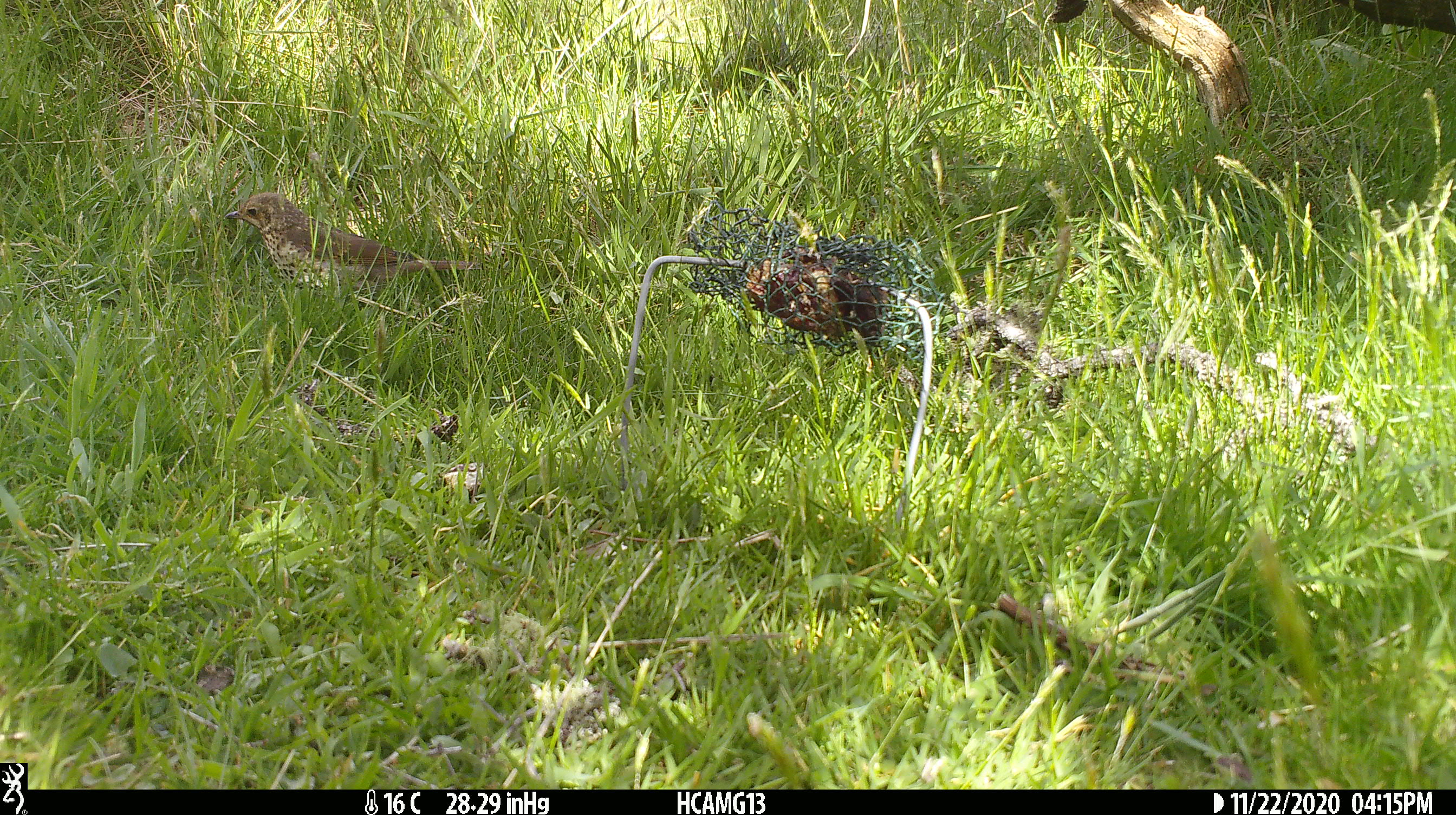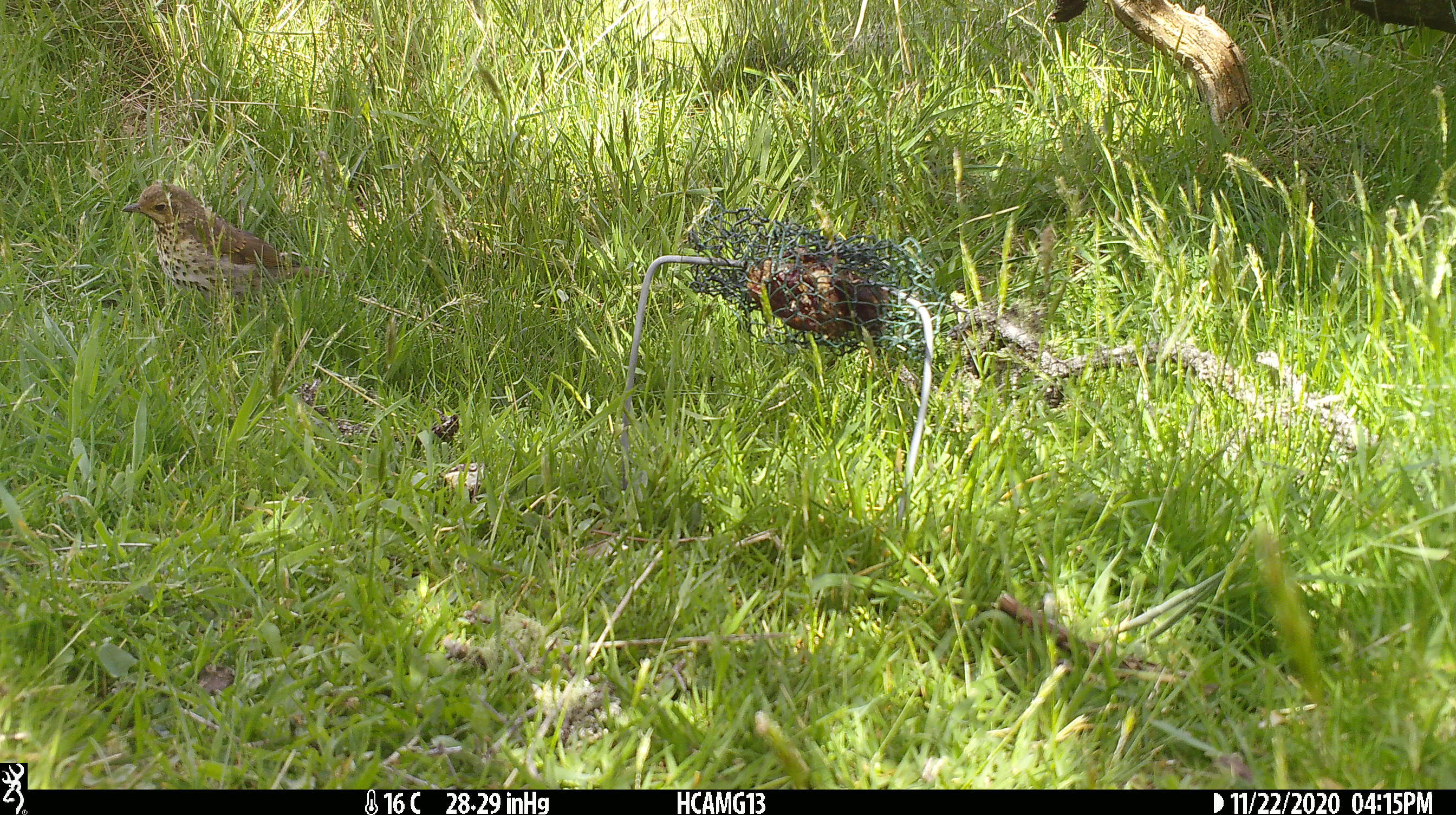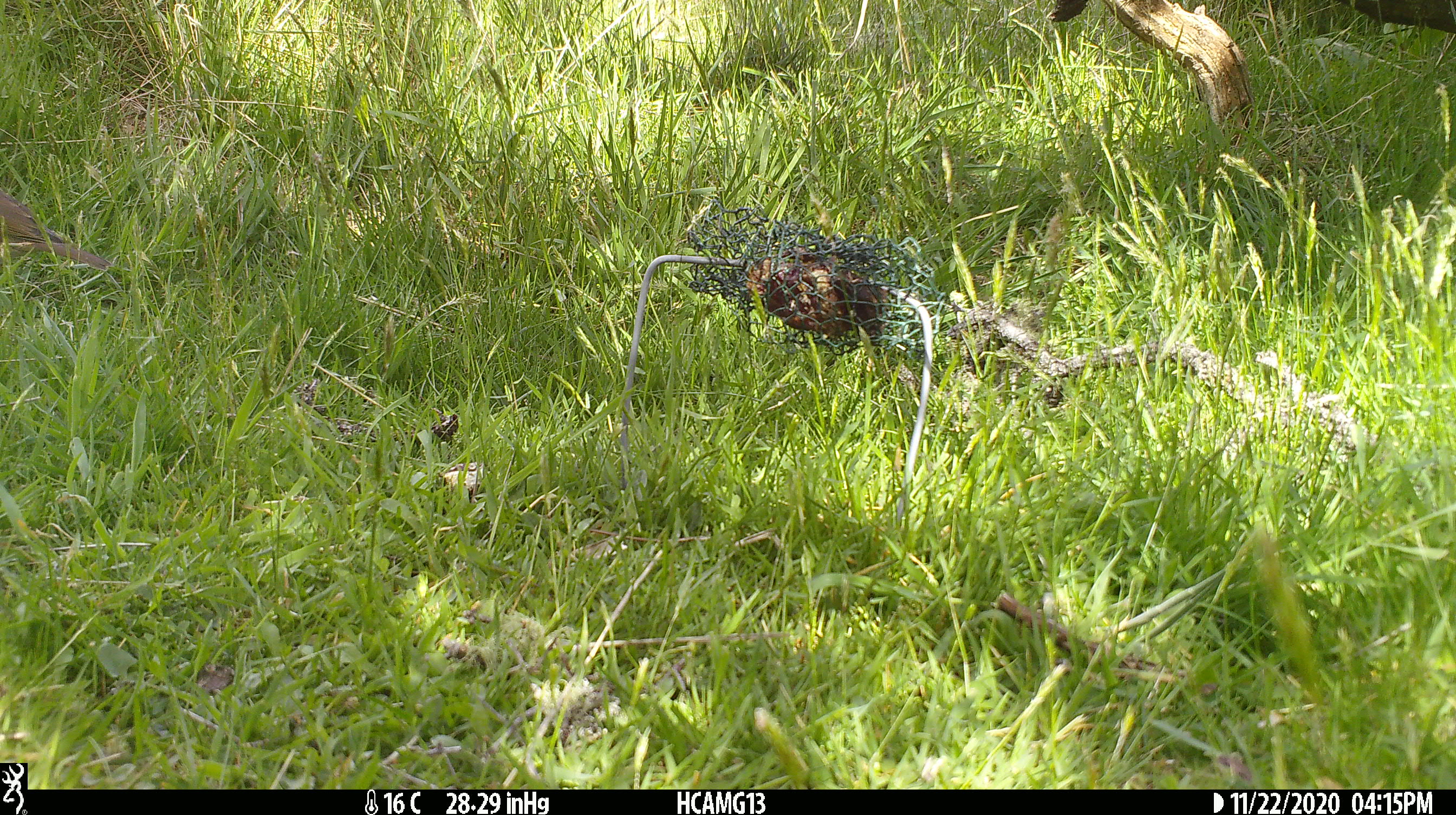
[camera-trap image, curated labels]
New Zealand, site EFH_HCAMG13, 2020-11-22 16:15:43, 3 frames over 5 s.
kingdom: Animalia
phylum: Chordata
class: Aves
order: Passeriformes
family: Turdidae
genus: Turdus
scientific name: Turdus philomelos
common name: song thrush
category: thrush